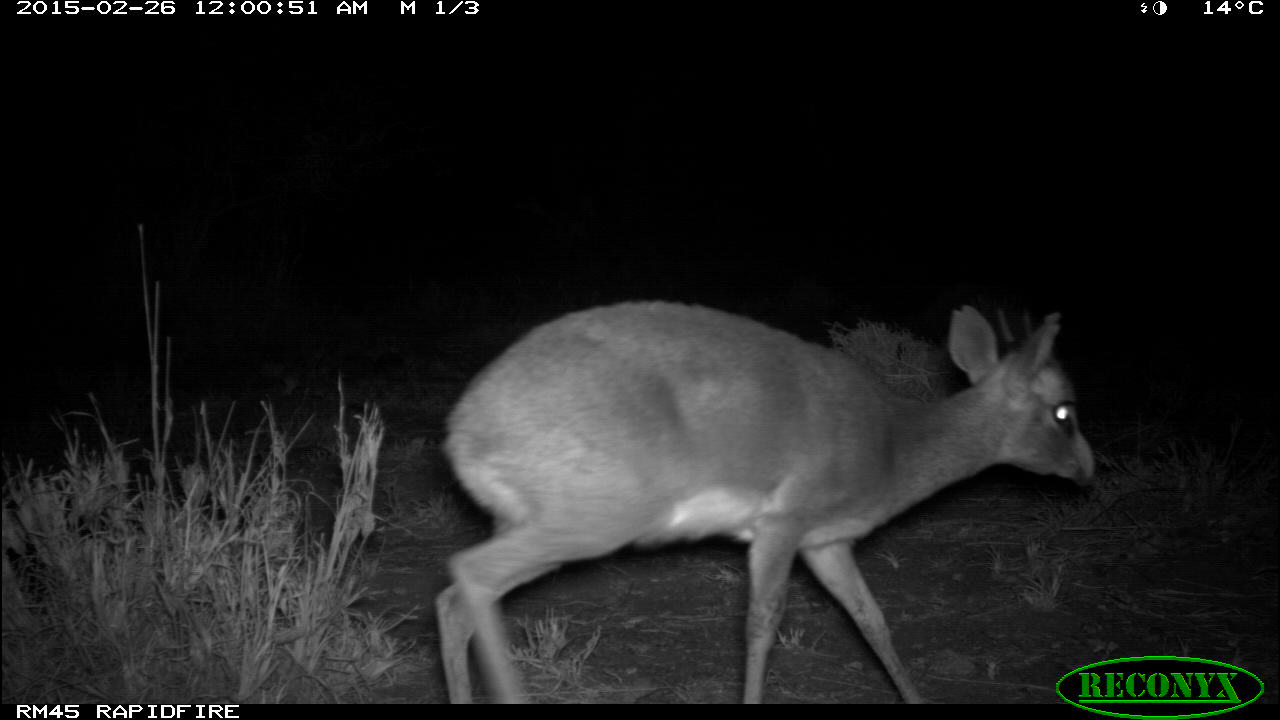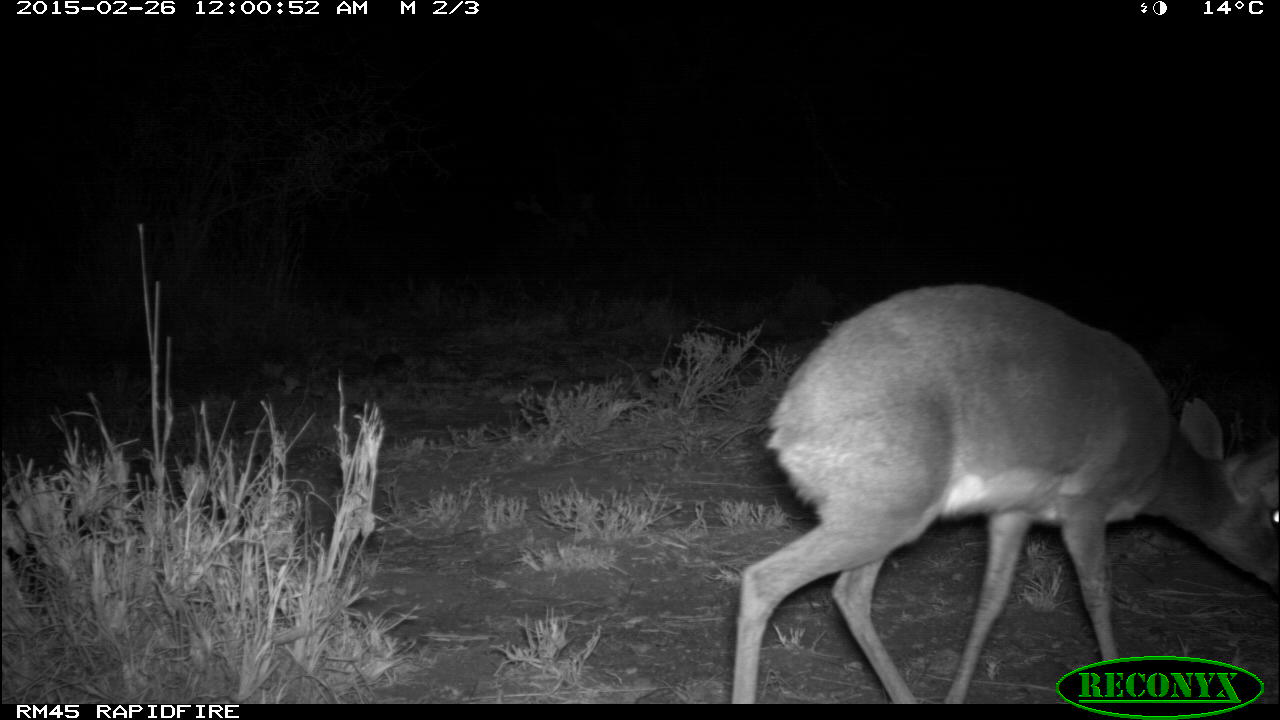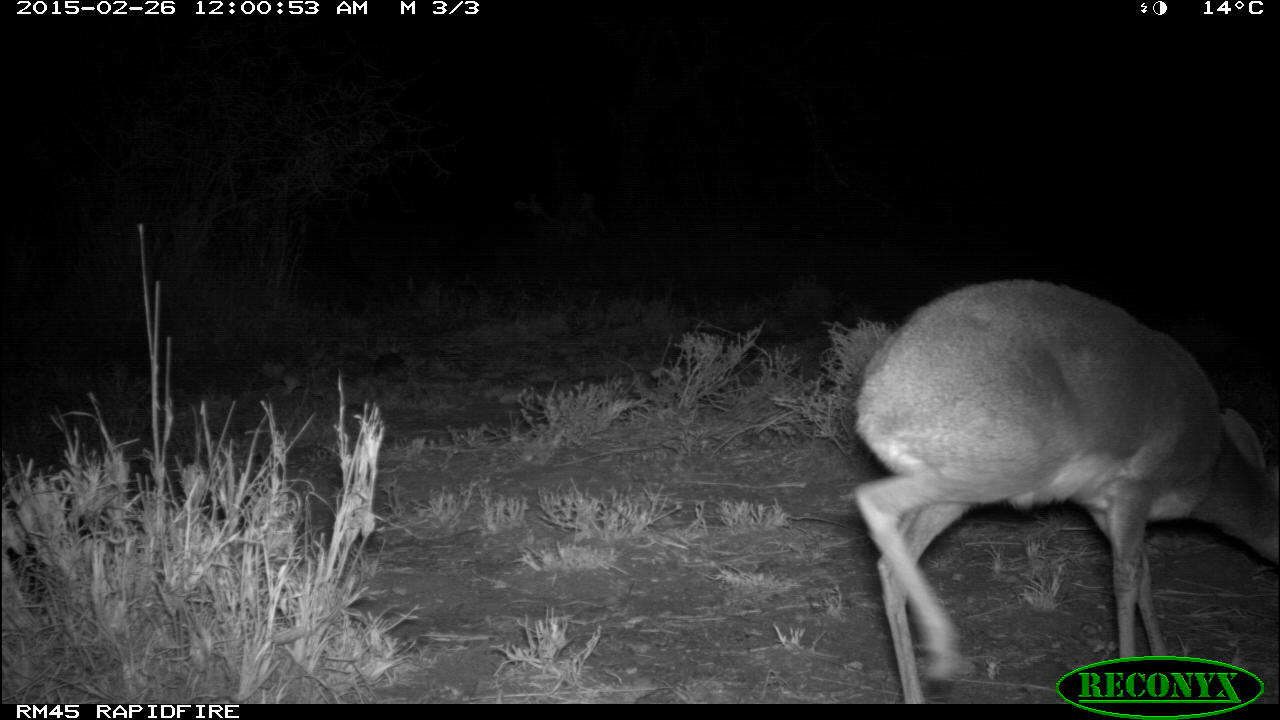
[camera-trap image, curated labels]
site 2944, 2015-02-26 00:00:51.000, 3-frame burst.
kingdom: Animalia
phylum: Chordata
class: Mammalia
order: Artiodactyla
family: Bovidae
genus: Madoqua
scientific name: Madoqua guentheri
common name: günther's dik-dik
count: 1